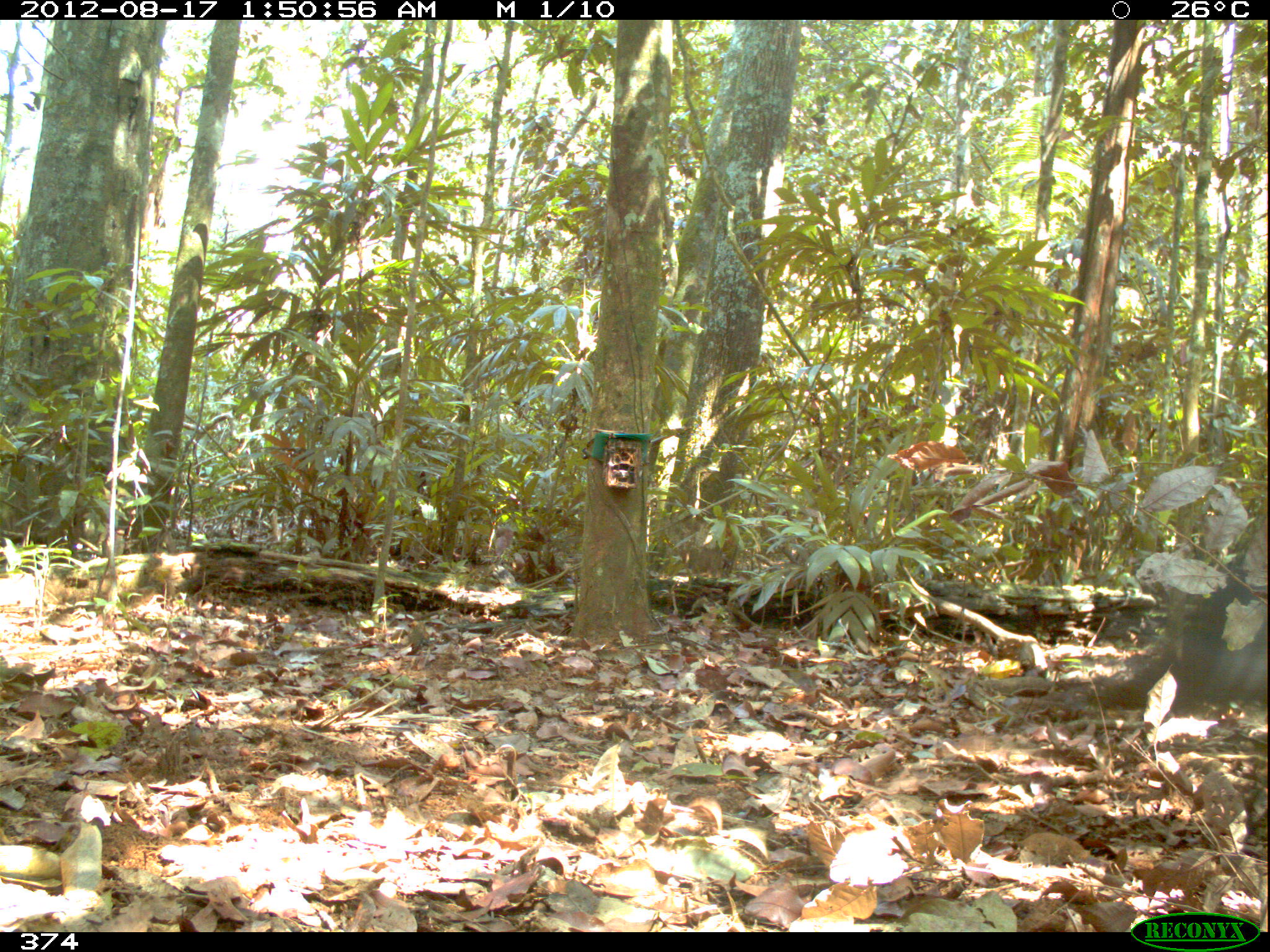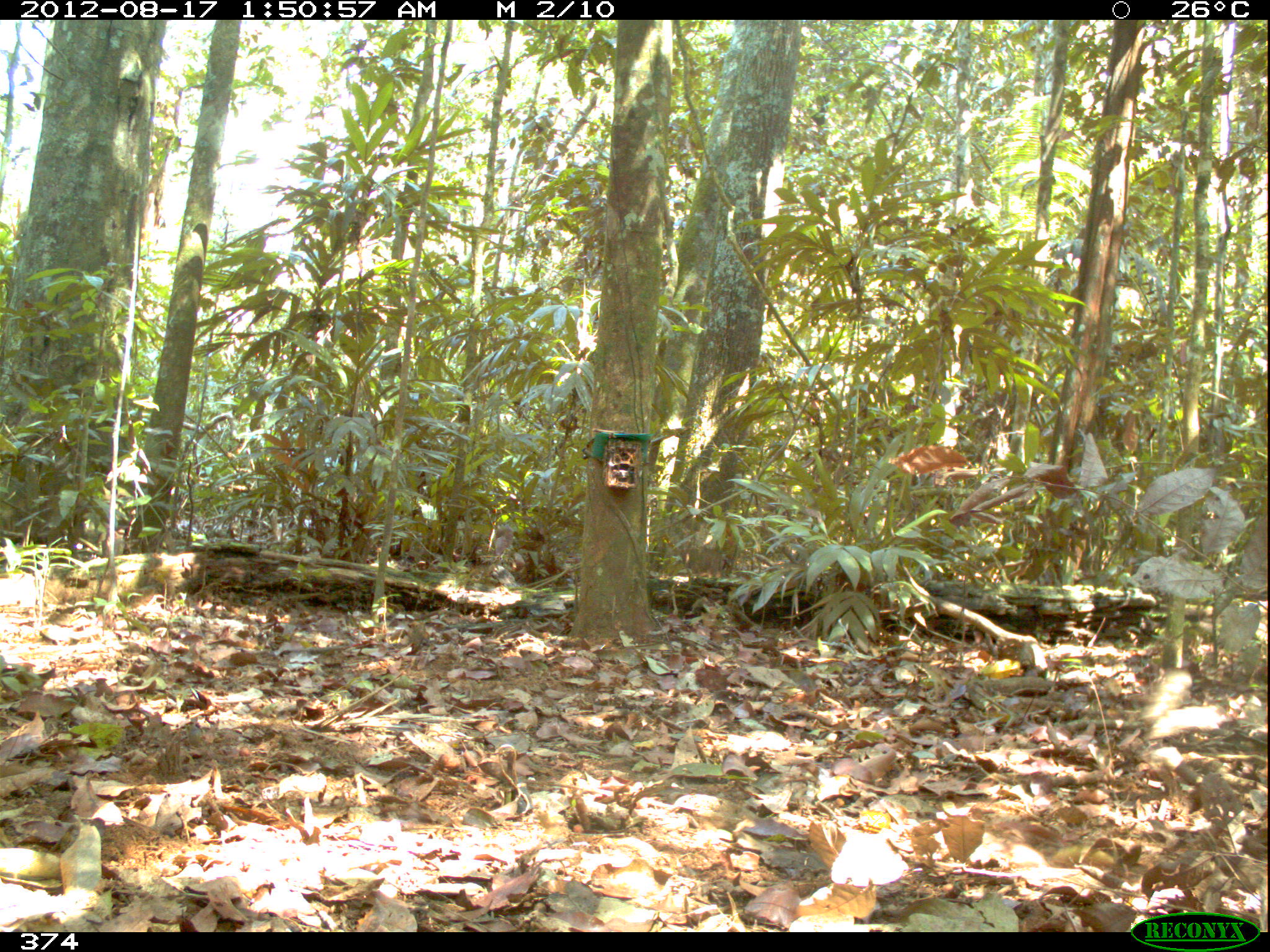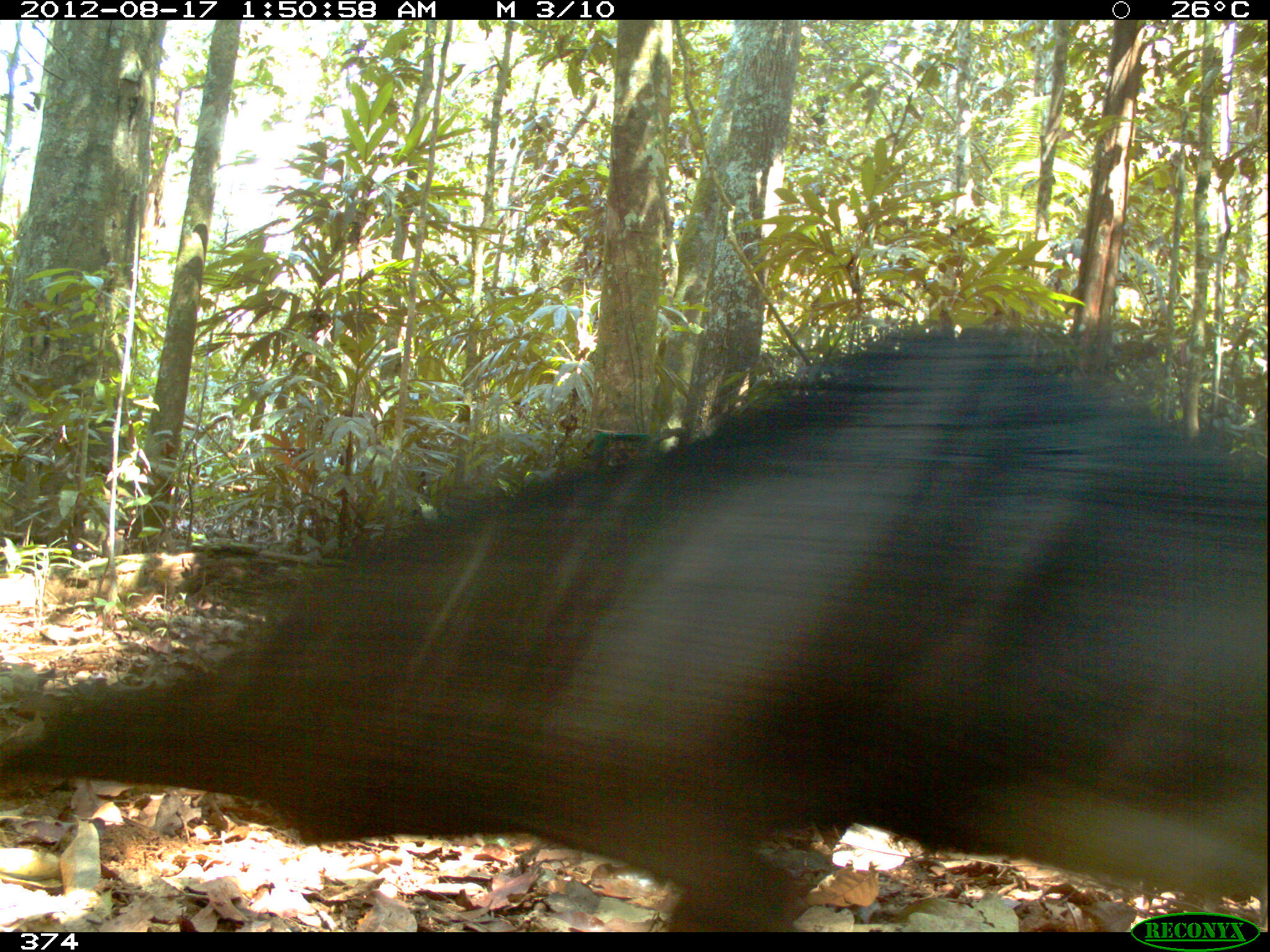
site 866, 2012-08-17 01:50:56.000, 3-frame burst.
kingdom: Animalia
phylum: Chordata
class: Mammalia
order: Artiodactyla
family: Tayassuidae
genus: Tayassu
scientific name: Tayassu pecari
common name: white-lipped peccary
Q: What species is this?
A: Tayassu pecari (white-lipped peccary).